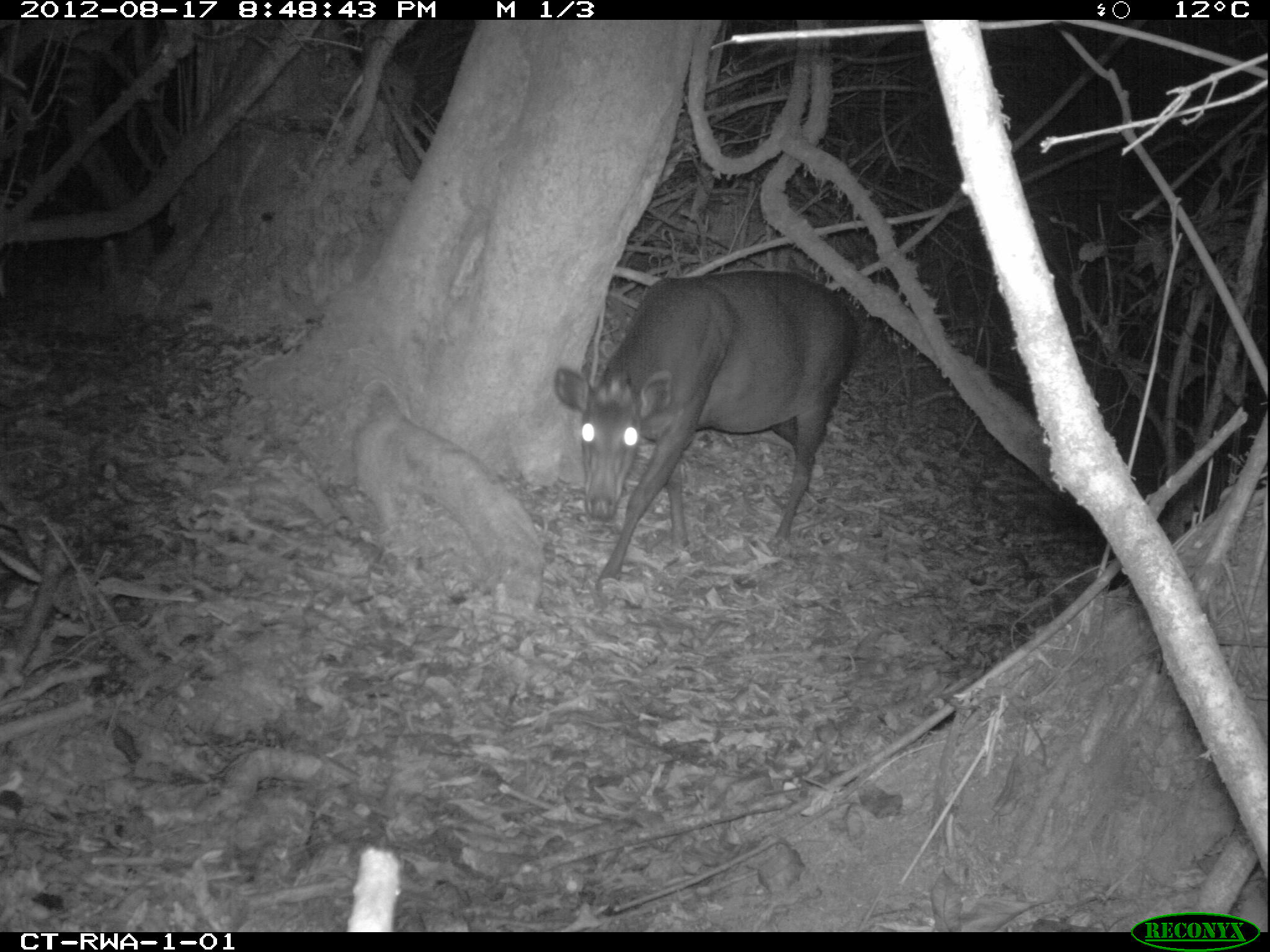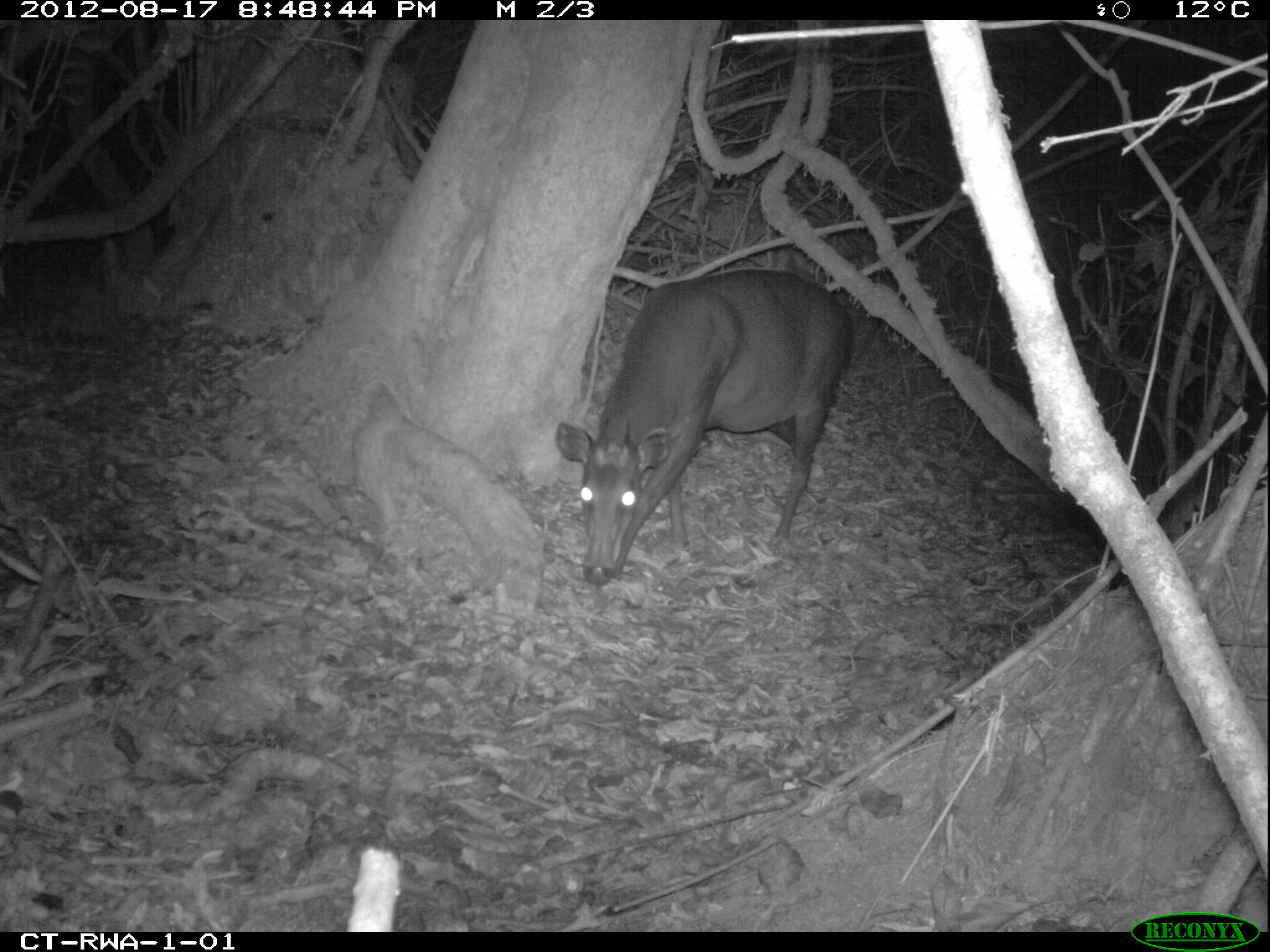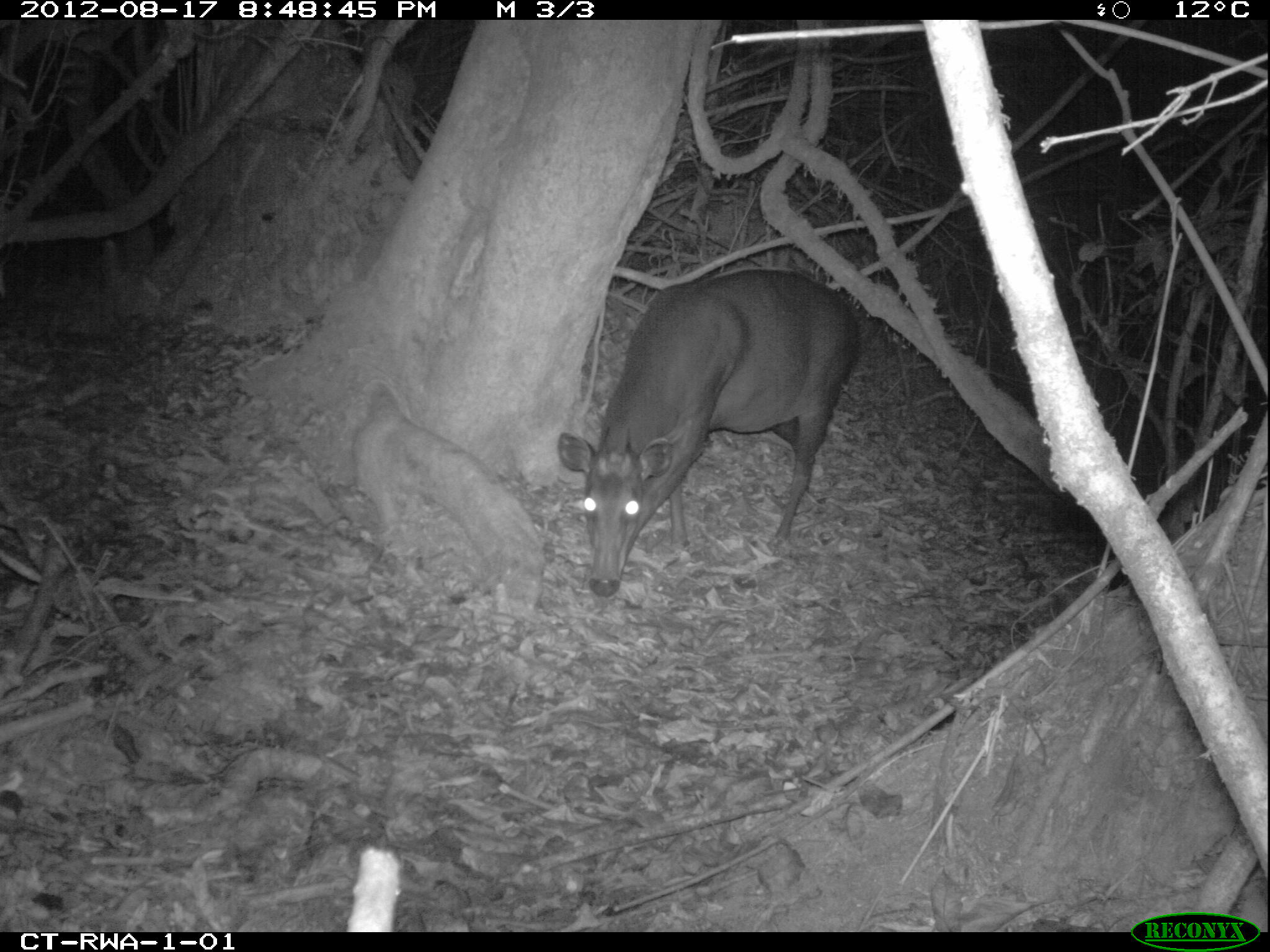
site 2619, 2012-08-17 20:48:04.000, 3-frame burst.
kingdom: Animalia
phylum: Chordata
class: Mammalia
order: Artiodactyla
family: Bovidae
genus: Cephalophus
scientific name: Cephalophus silvicultor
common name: light-backed duiker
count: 1